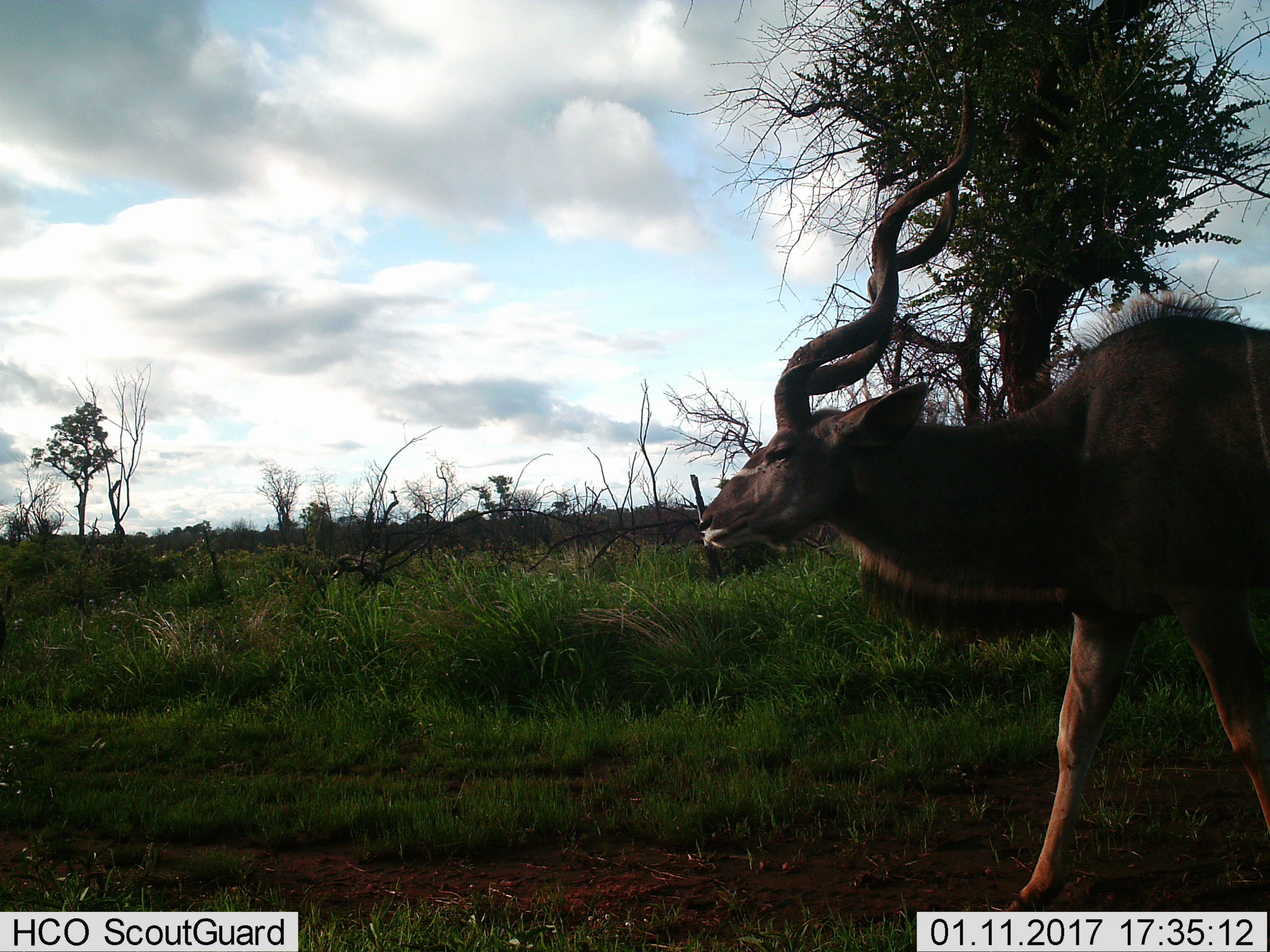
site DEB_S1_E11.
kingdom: Animalia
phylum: Chordata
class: Mammalia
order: Artiodactyla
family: Bovidae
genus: Tragelaphus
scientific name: Tragelaphus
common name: kudu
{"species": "kudu (Tragelaphus)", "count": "1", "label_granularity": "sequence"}